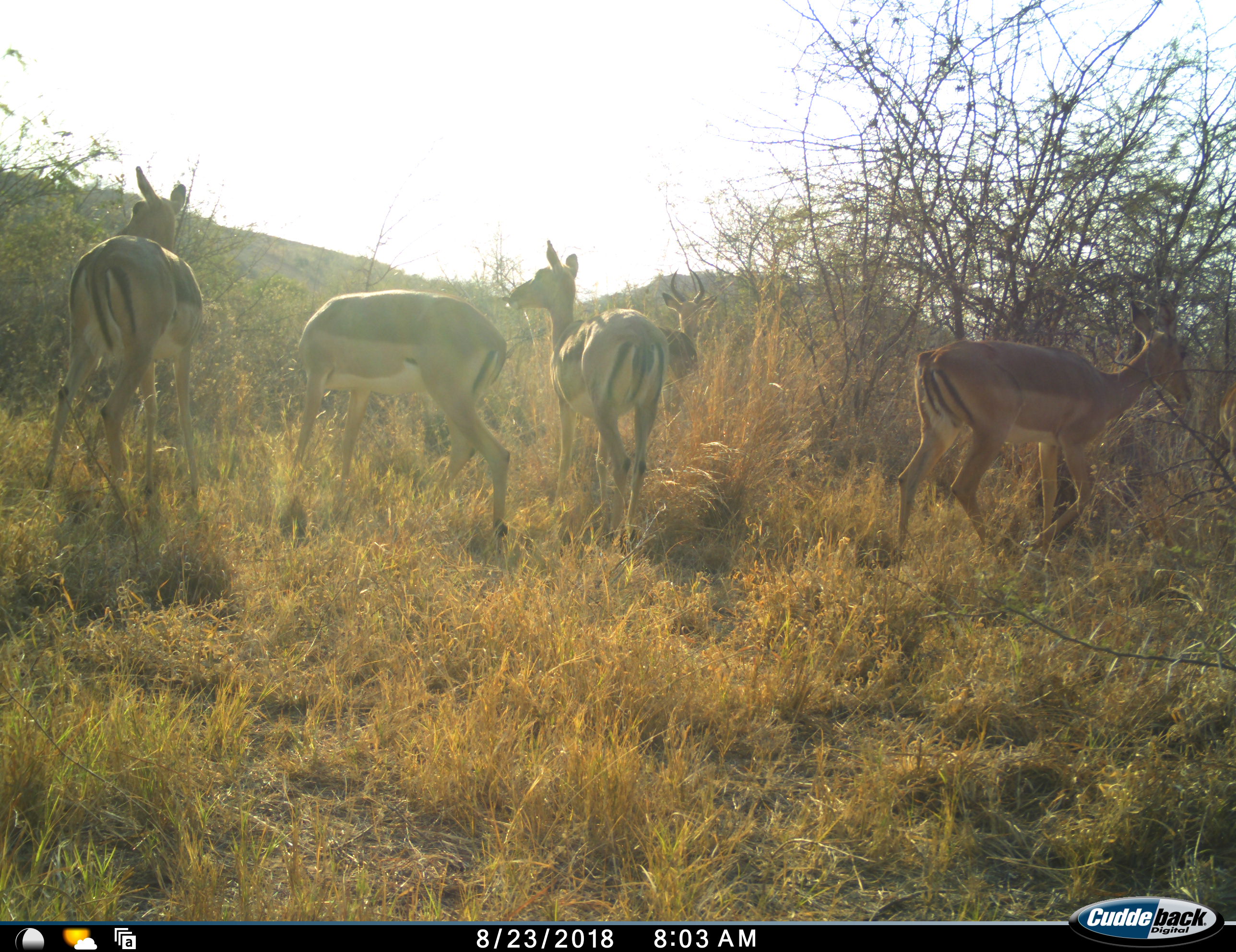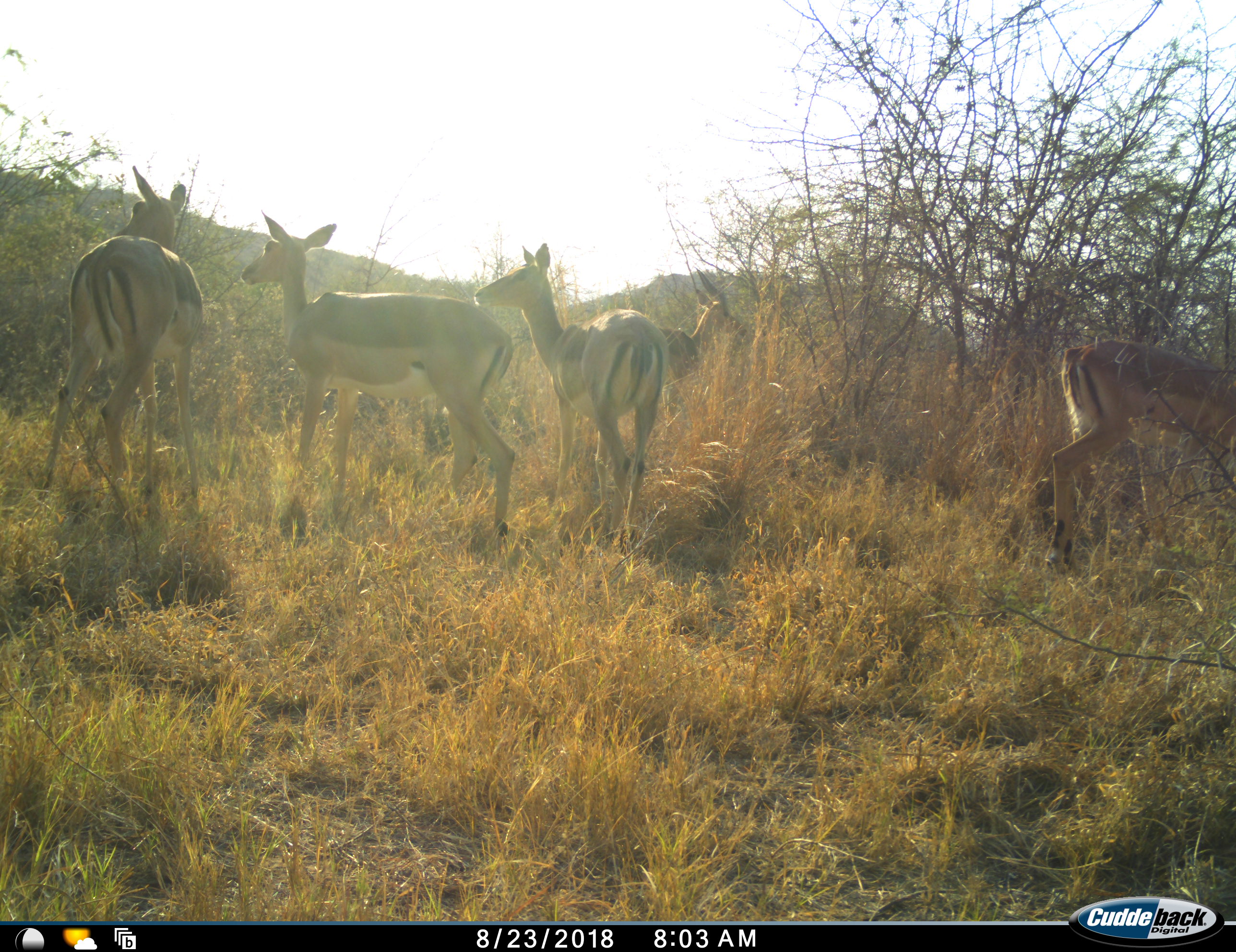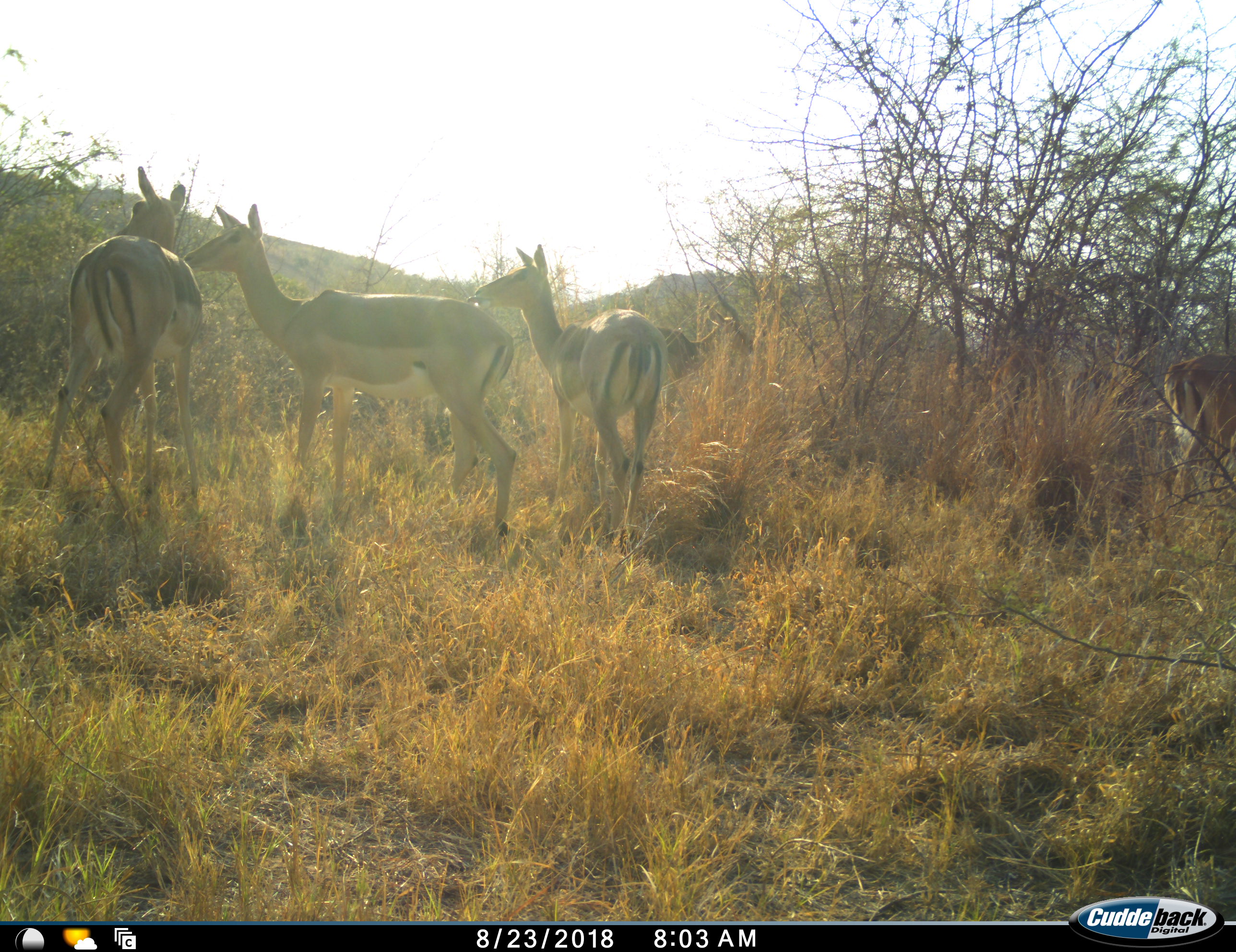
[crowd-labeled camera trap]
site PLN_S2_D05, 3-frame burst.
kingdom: Animalia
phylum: Chordata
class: Mammalia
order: Artiodactyla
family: Bovidae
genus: Aepyceros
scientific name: Aepyceros melampus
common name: impala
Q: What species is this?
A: Impala (Aepyceros melampus).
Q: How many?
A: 5.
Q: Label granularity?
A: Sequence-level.